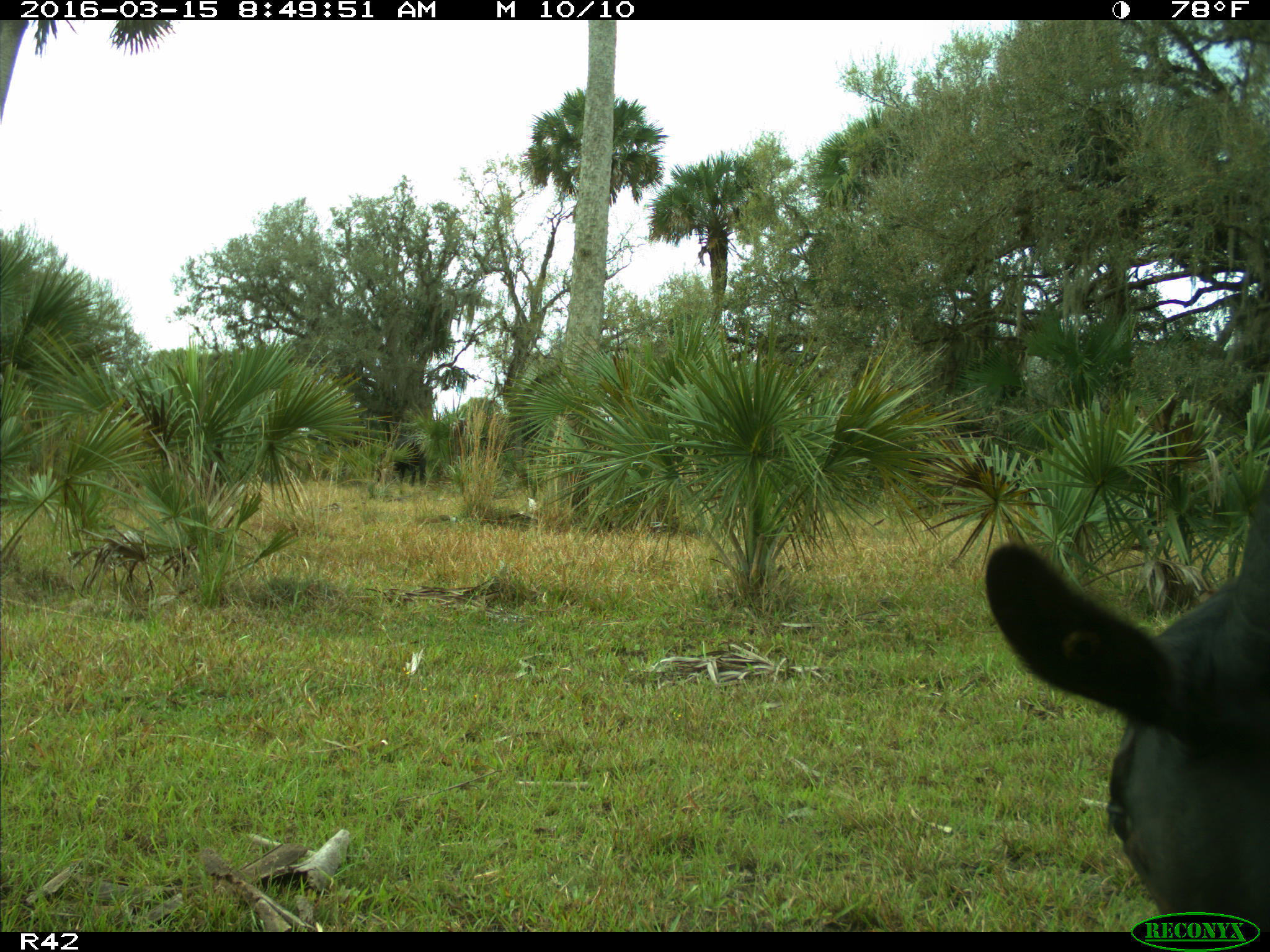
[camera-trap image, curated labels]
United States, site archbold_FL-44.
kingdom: Animalia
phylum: Chordata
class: Mammalia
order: Artiodactyla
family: Bovidae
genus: Bos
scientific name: Bos taurus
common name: domestic cow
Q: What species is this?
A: Bos taurus (domestic cow).